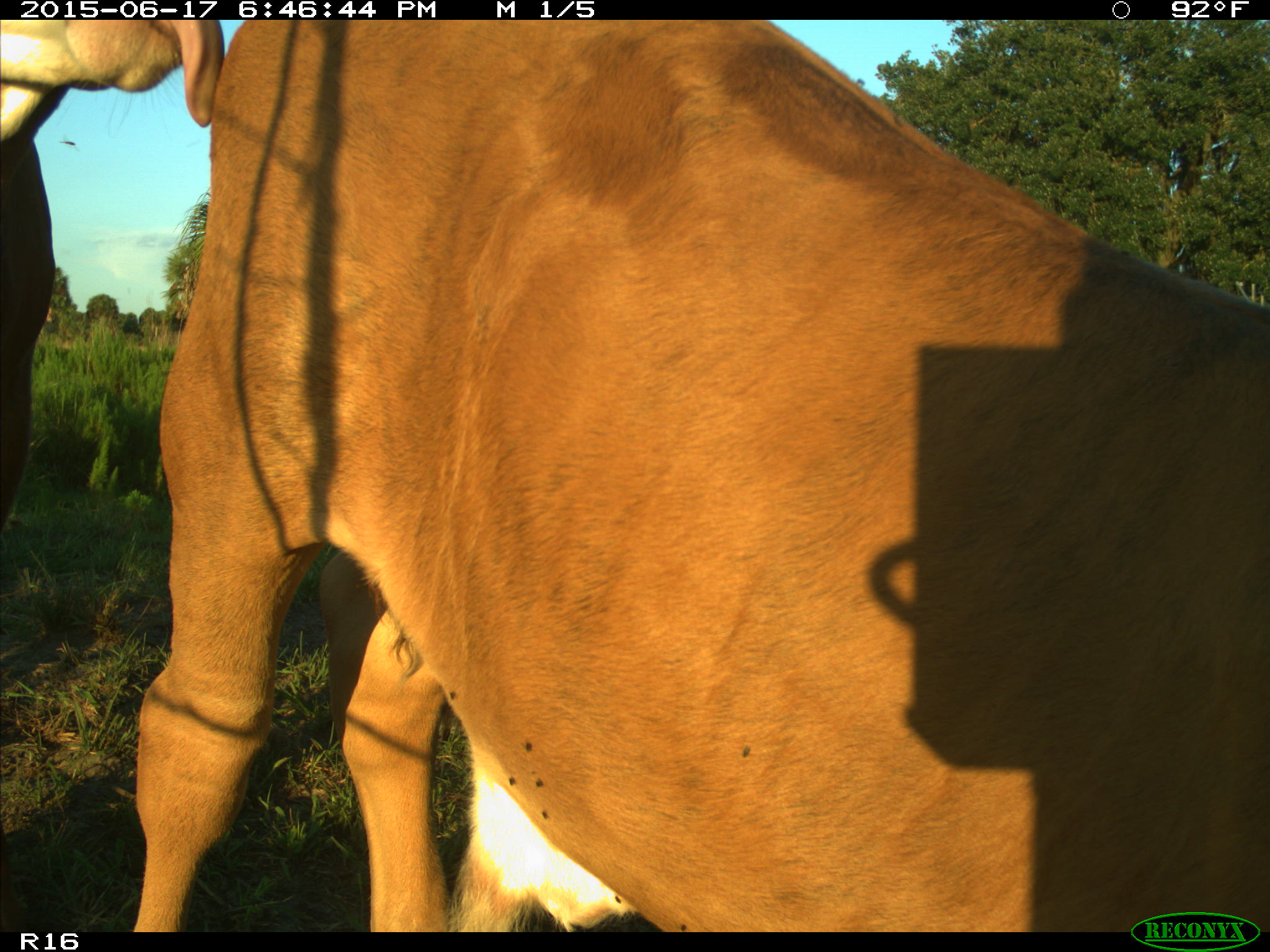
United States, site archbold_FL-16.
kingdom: Animalia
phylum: Chordata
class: Mammalia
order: Artiodactyla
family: Bovidae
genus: Bos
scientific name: Bos taurus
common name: domestic cow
Bos taurus (domestic cow).